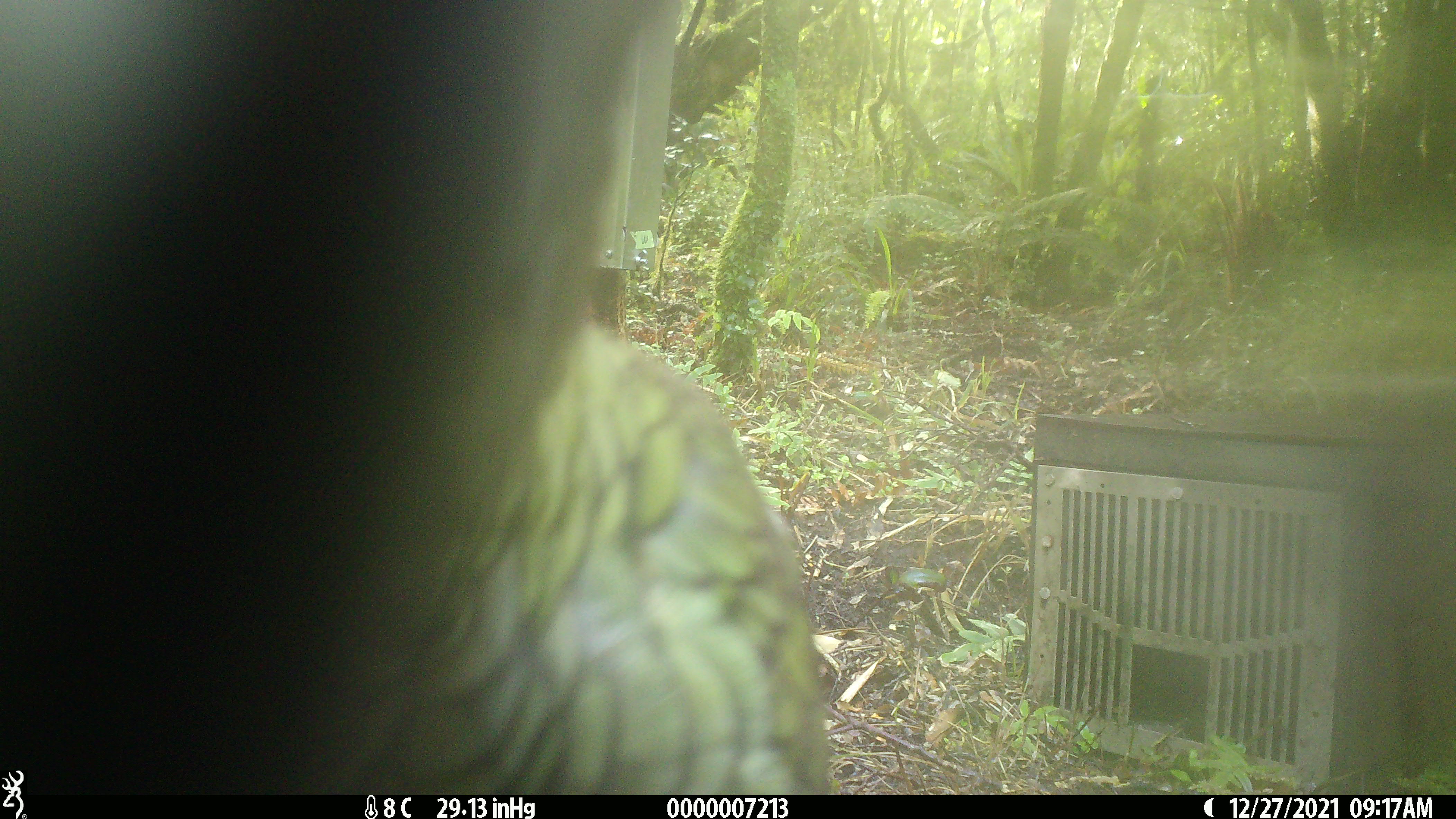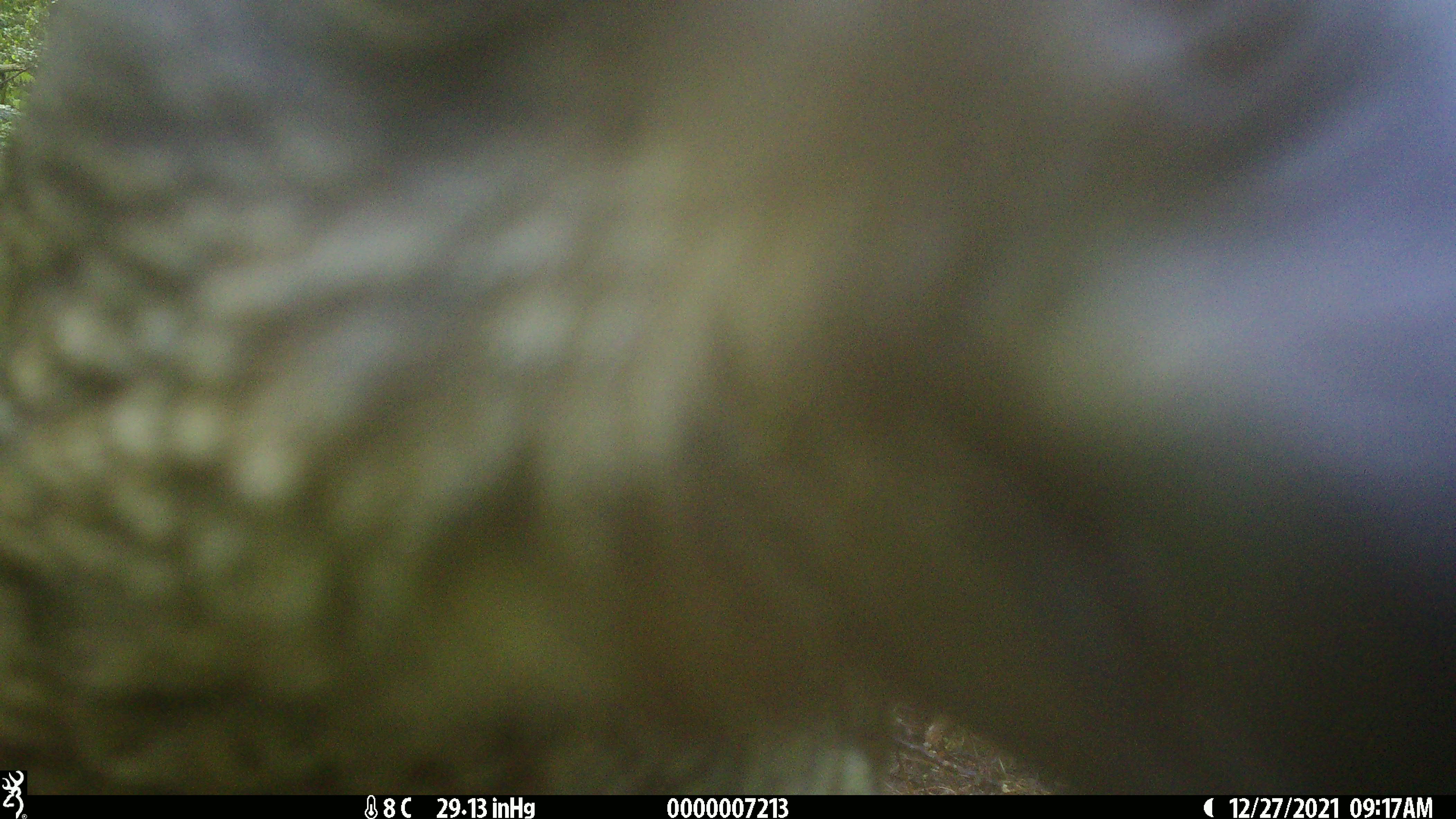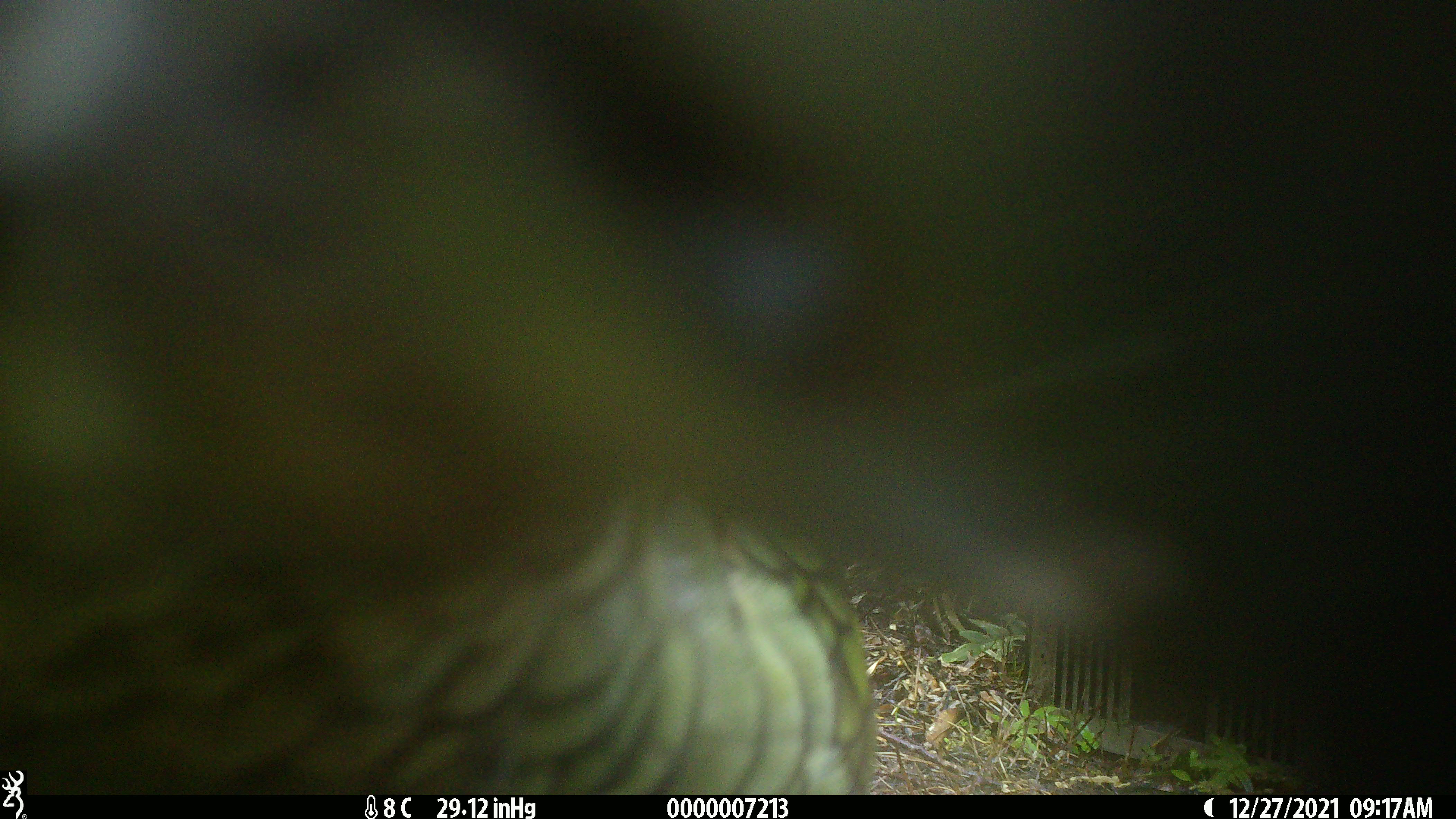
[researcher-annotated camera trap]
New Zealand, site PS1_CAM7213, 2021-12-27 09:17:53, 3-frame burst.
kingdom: Animalia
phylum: Chordata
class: Aves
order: Psittaciformes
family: Strigopidae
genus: Nestor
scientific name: Nestor notabilis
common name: kea